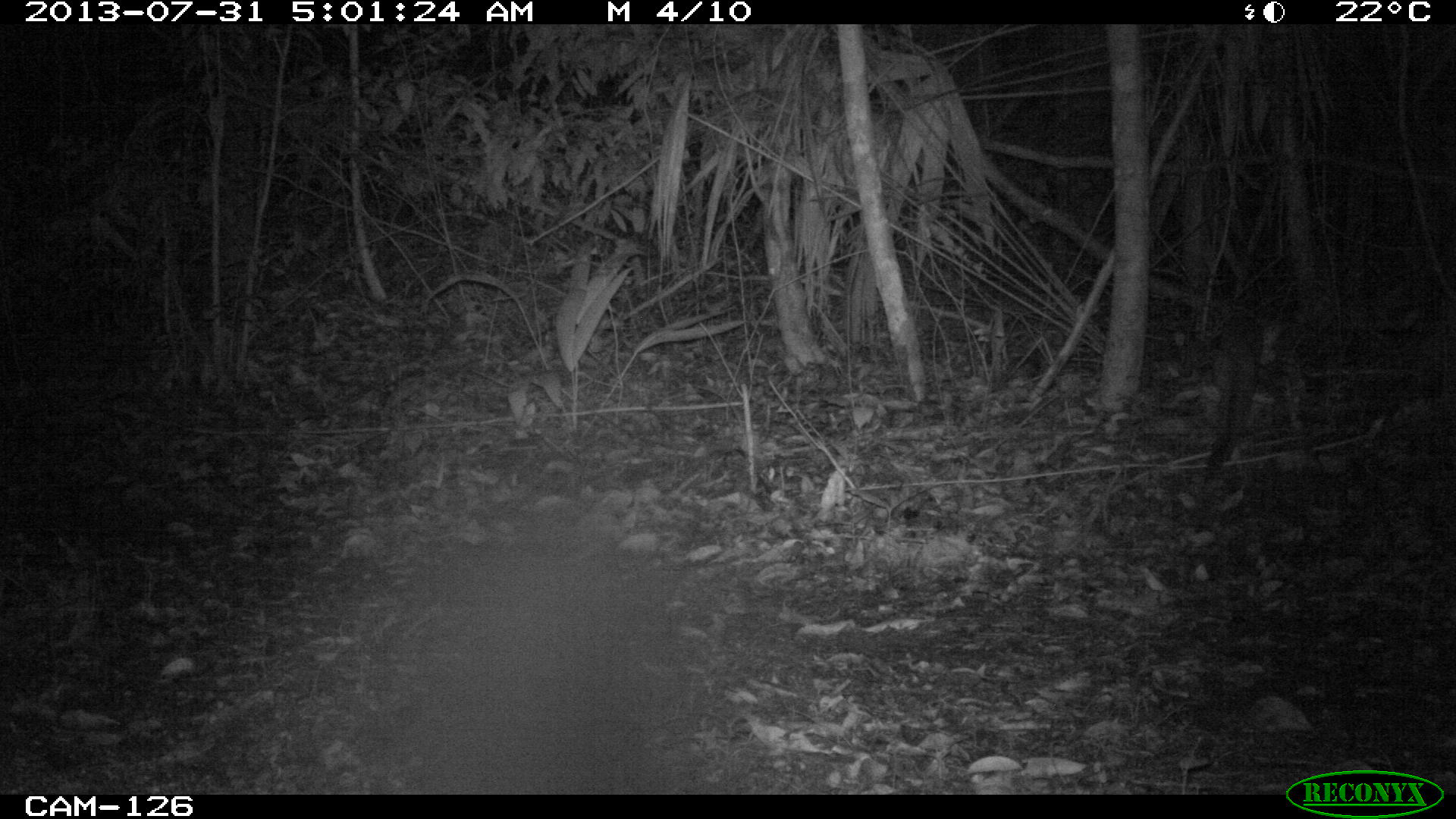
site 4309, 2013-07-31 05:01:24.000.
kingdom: Animalia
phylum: Chordata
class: Mammalia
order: Carnivora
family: Canidae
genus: Urocyon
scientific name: Urocyon cinereoargenteus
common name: gray fox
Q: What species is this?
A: Urocyon cinereoargenteus (gray fox).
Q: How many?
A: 1.